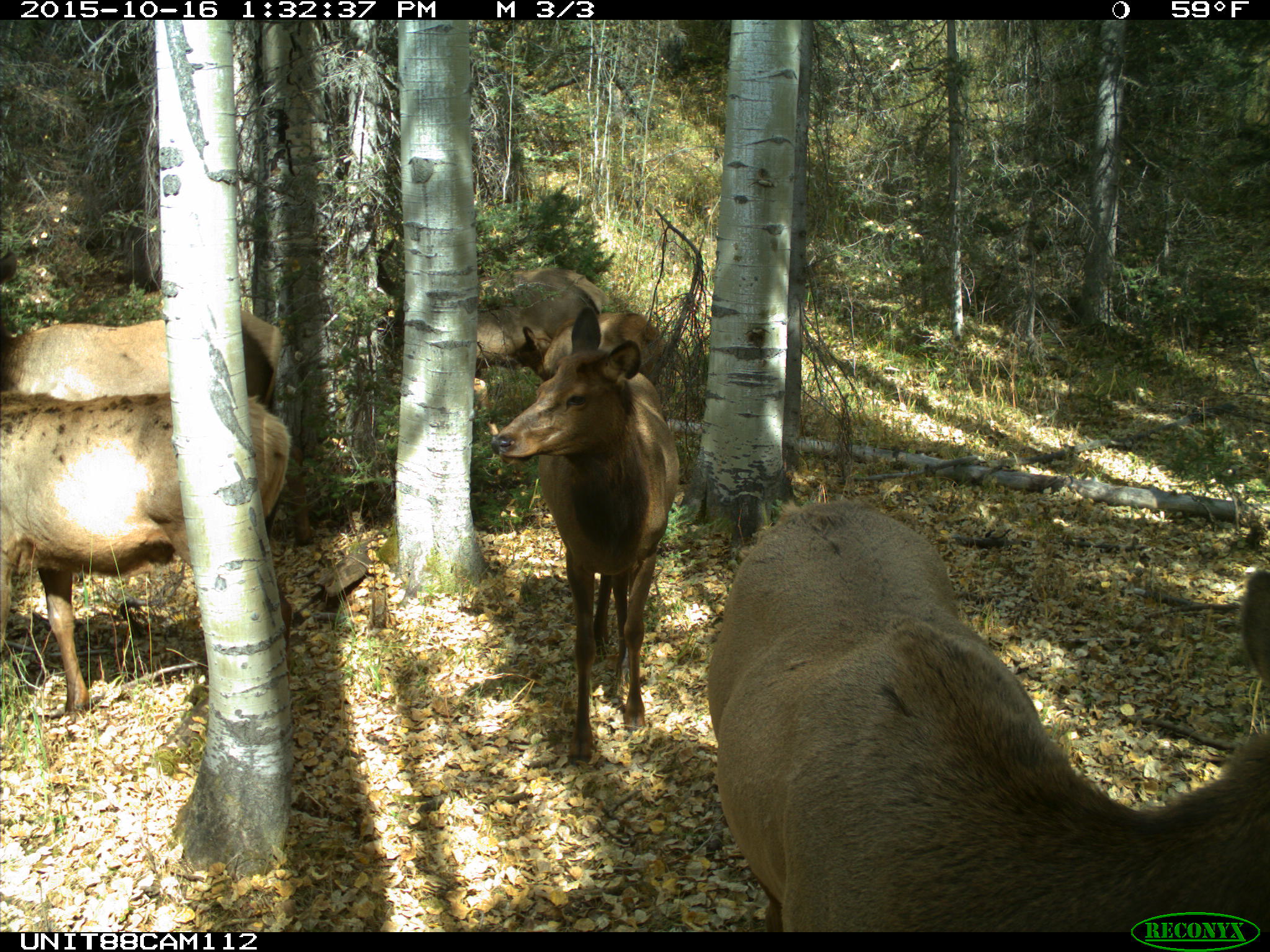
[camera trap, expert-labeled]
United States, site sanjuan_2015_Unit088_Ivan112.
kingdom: Animalia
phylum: Chordata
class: Mammalia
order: Artiodactyla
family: Cervidae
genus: Cervus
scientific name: Cervus elaphus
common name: red deer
Cervus elaphus (red deer).